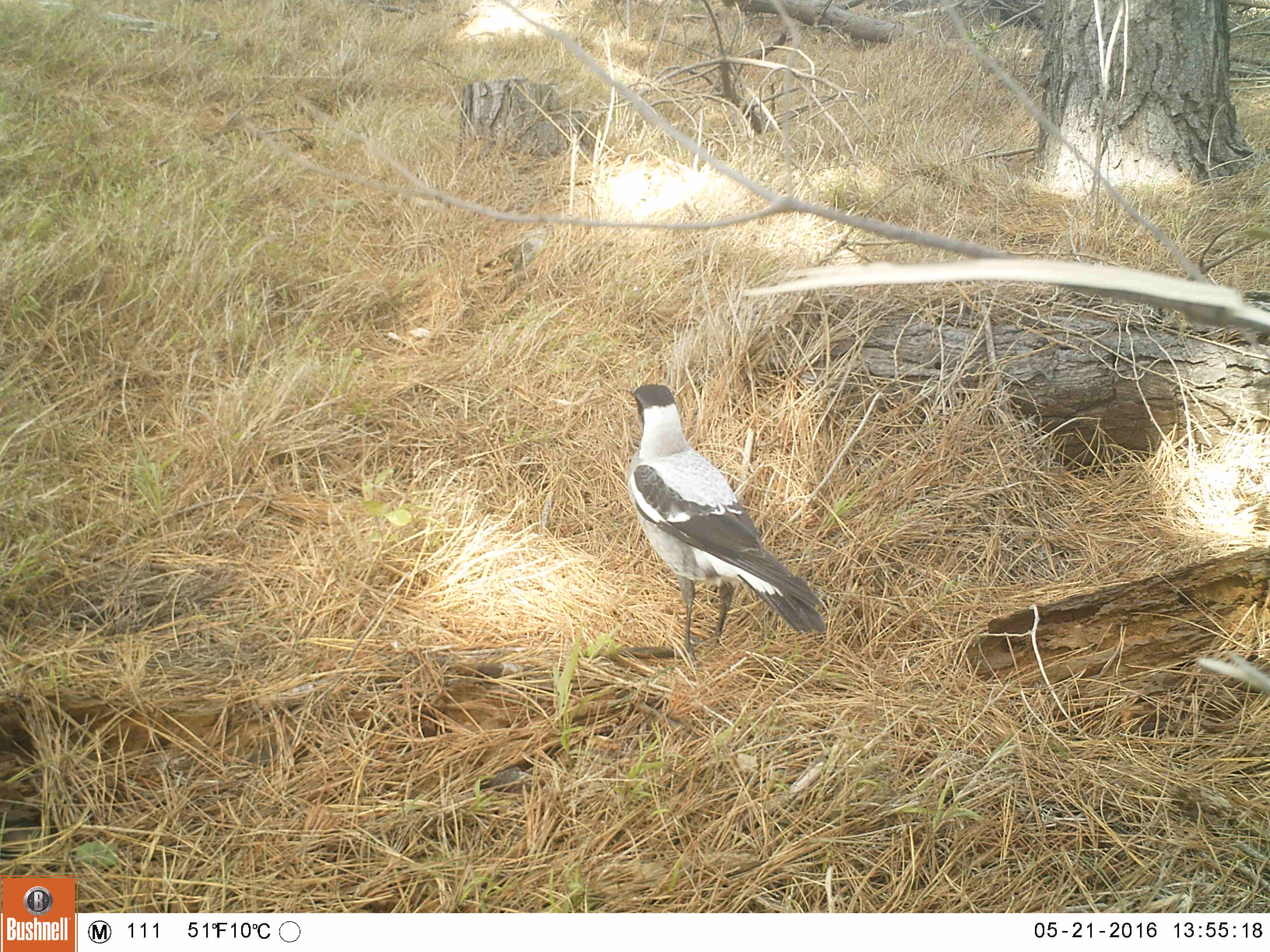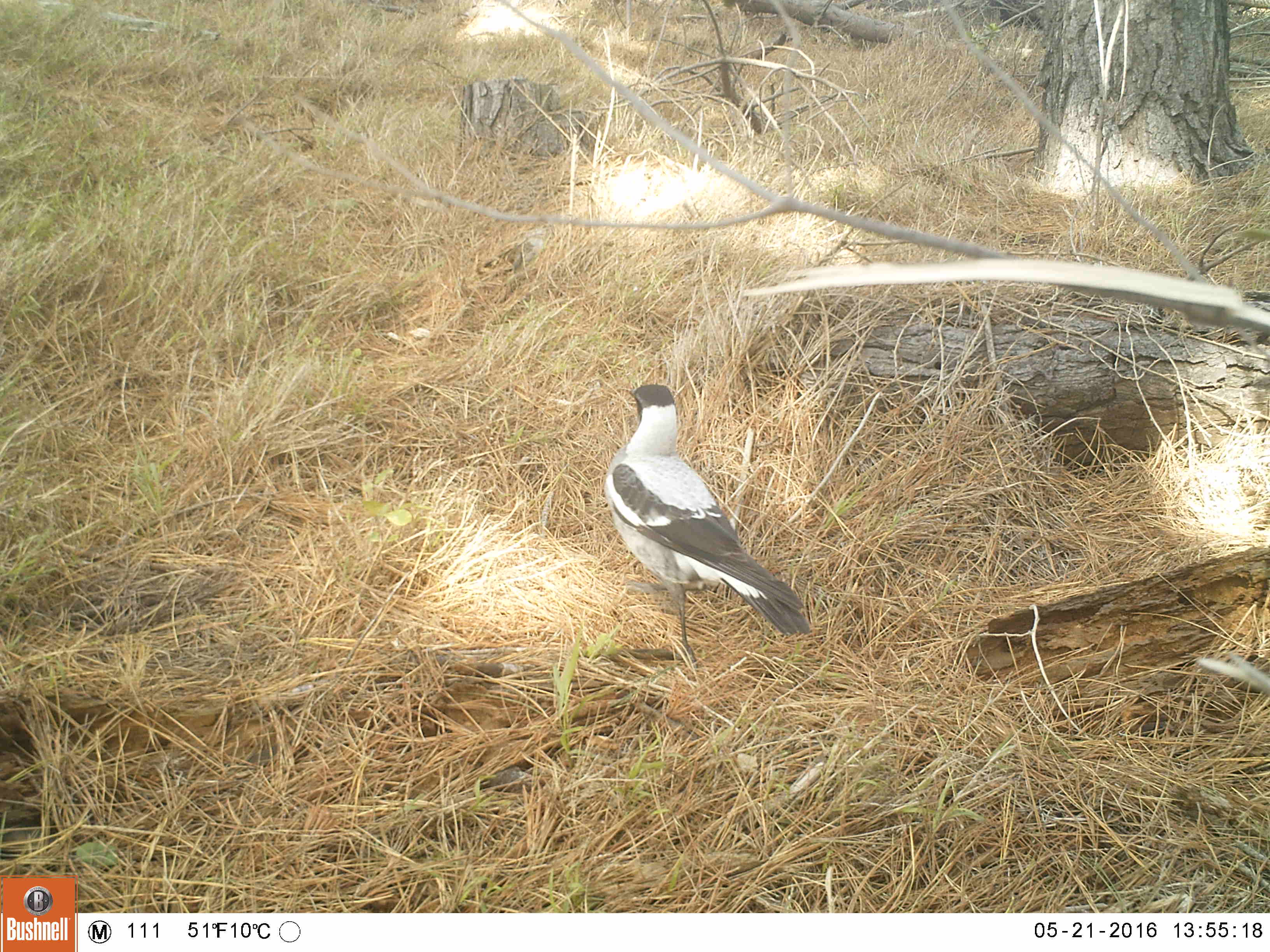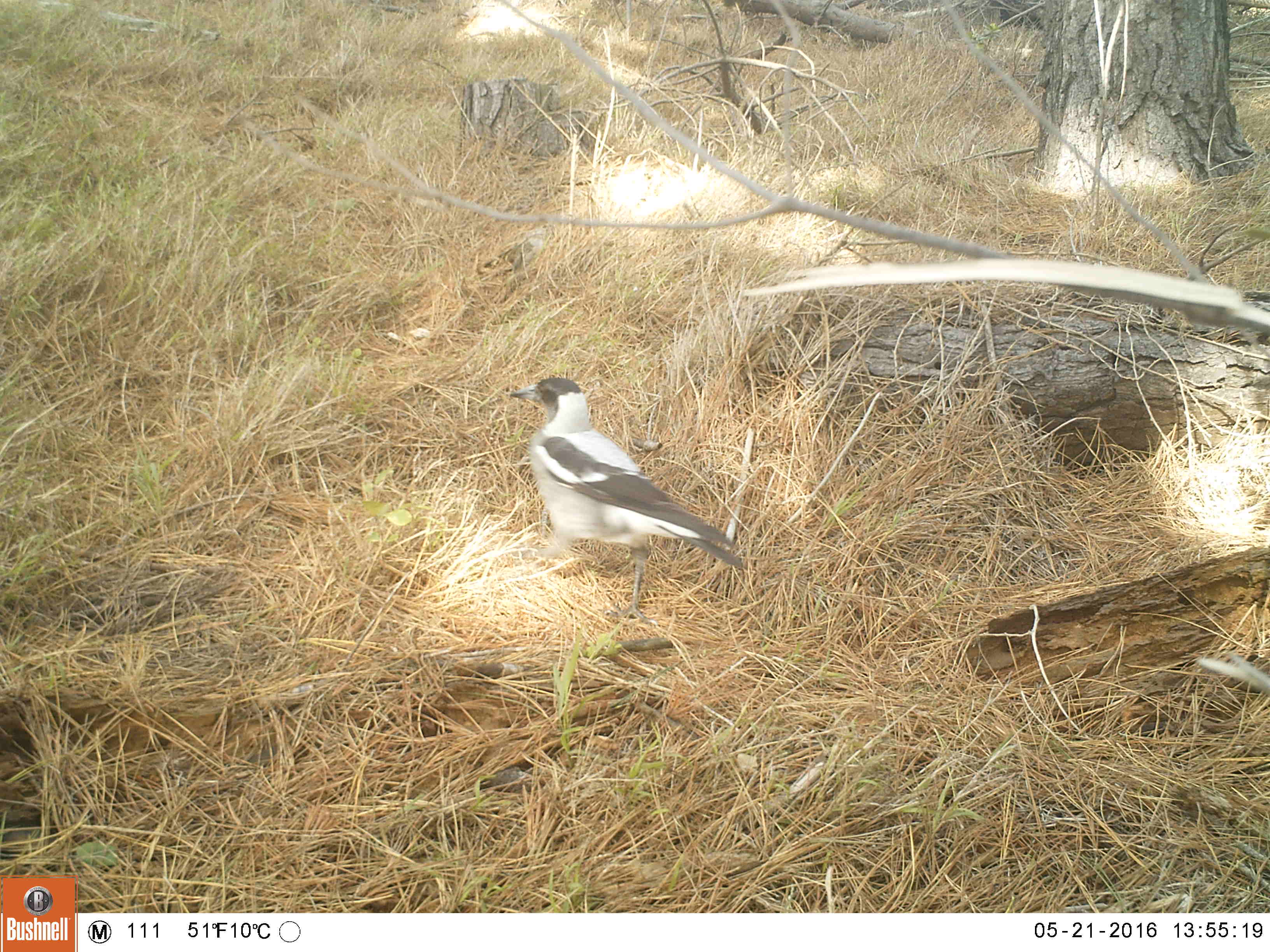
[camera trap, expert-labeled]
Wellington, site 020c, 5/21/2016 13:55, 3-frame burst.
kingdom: Animalia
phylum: Chordata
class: Aves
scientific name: Aves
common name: bird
Bird (Aves).